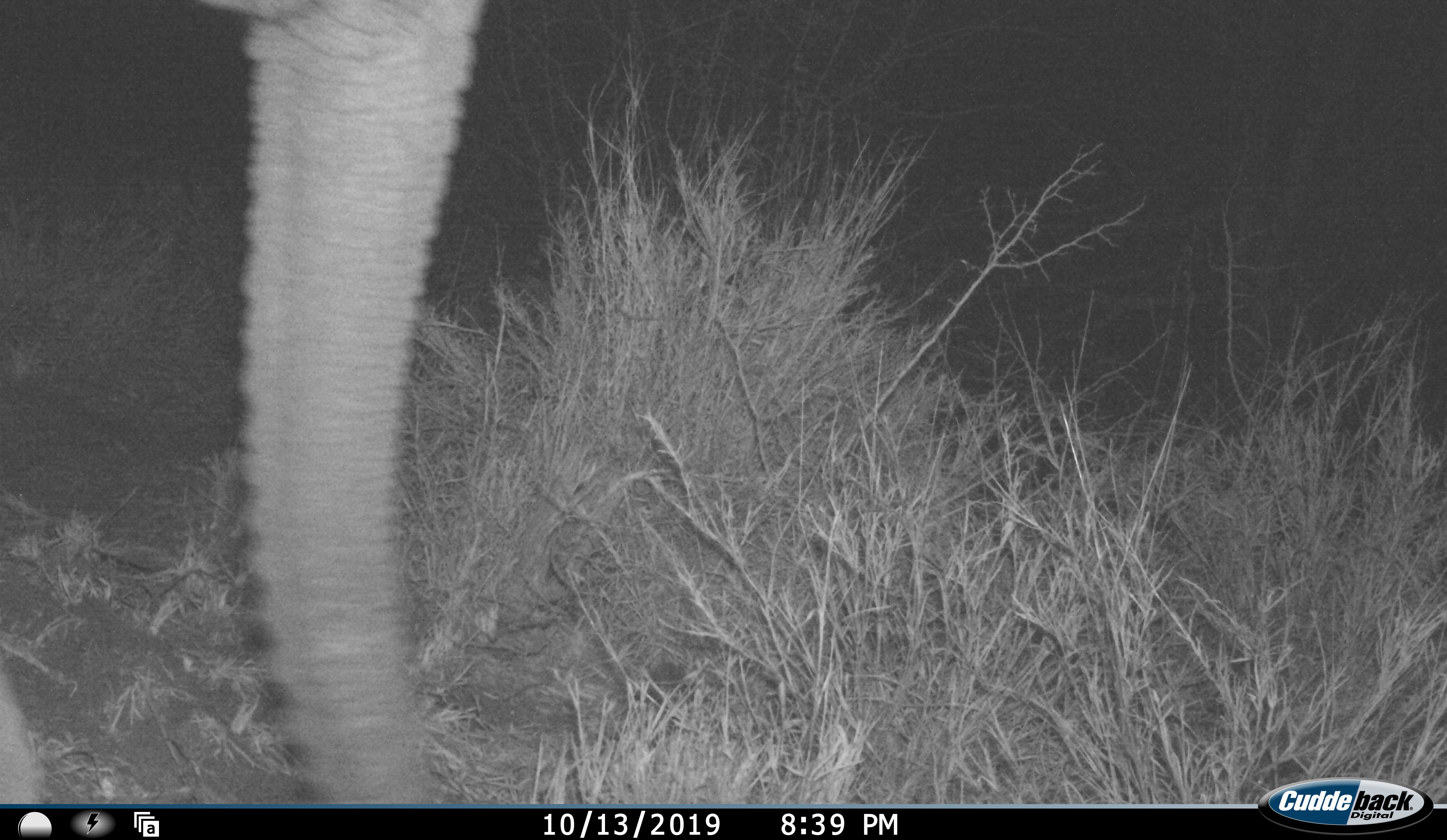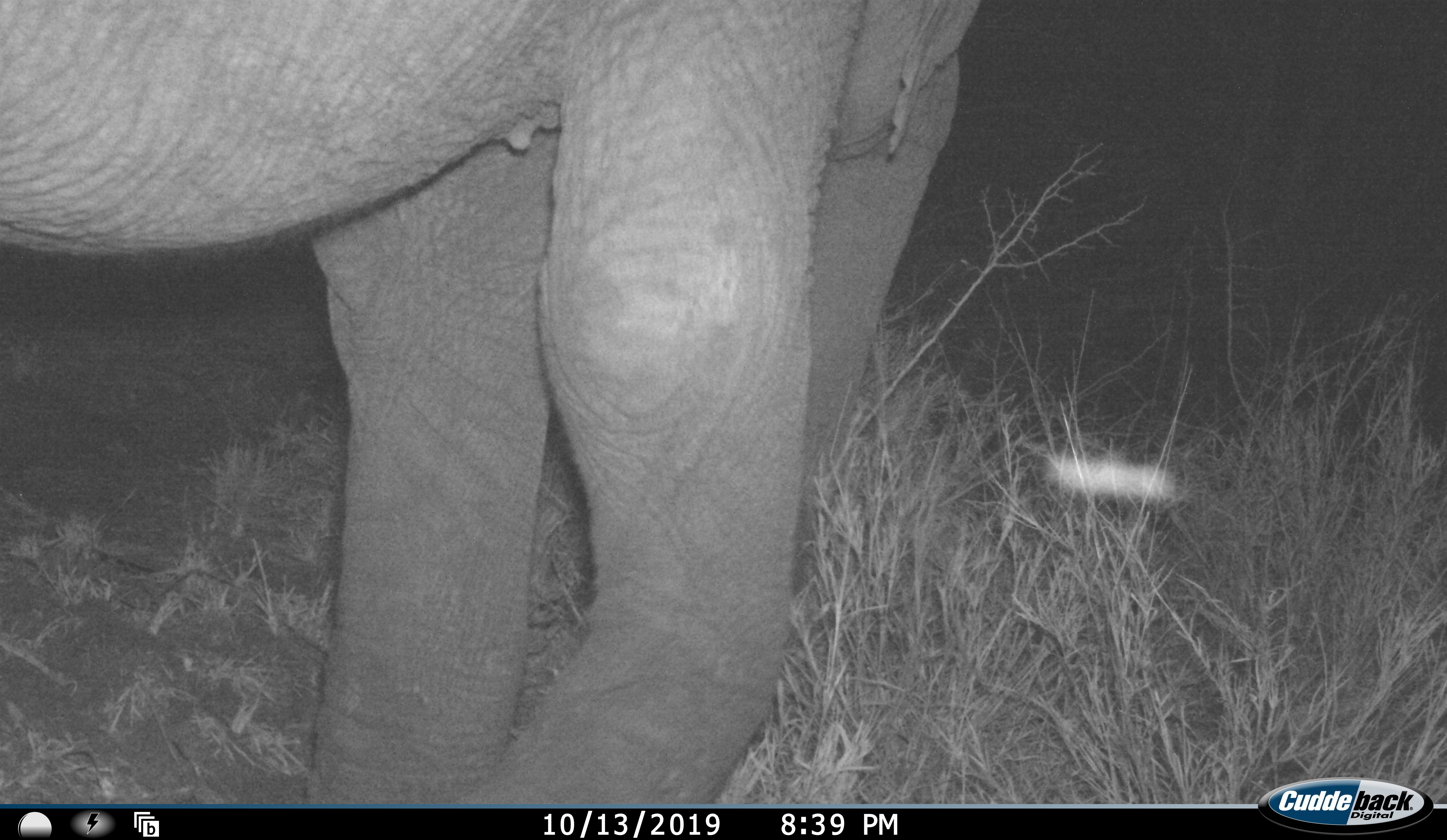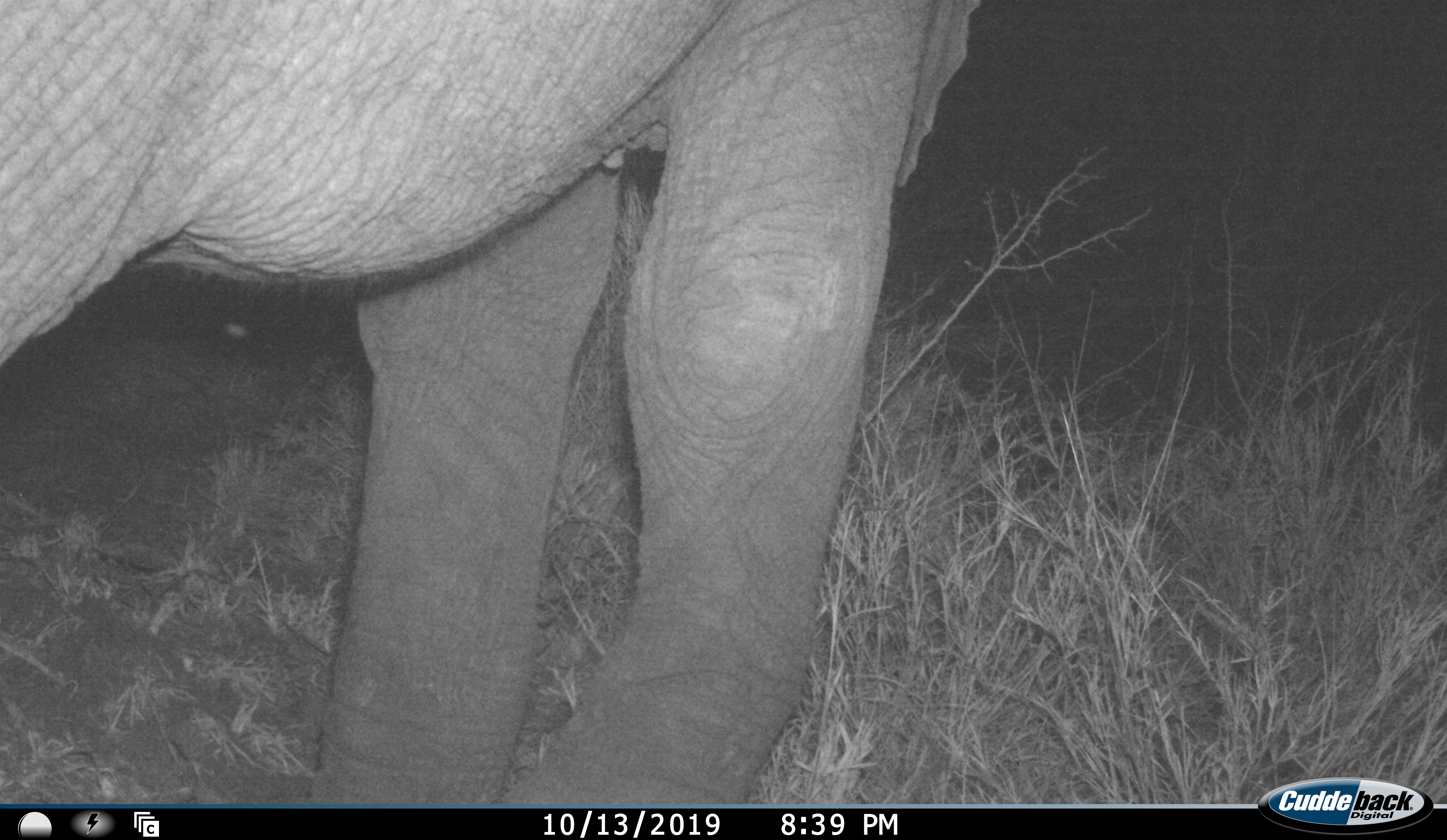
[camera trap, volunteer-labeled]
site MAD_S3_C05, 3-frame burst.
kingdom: Animalia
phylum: Chordata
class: Mammalia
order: Proboscidea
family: Elephantidae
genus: Loxodonta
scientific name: Loxodonta africana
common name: african bush elephant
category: elephant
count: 1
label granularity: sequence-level